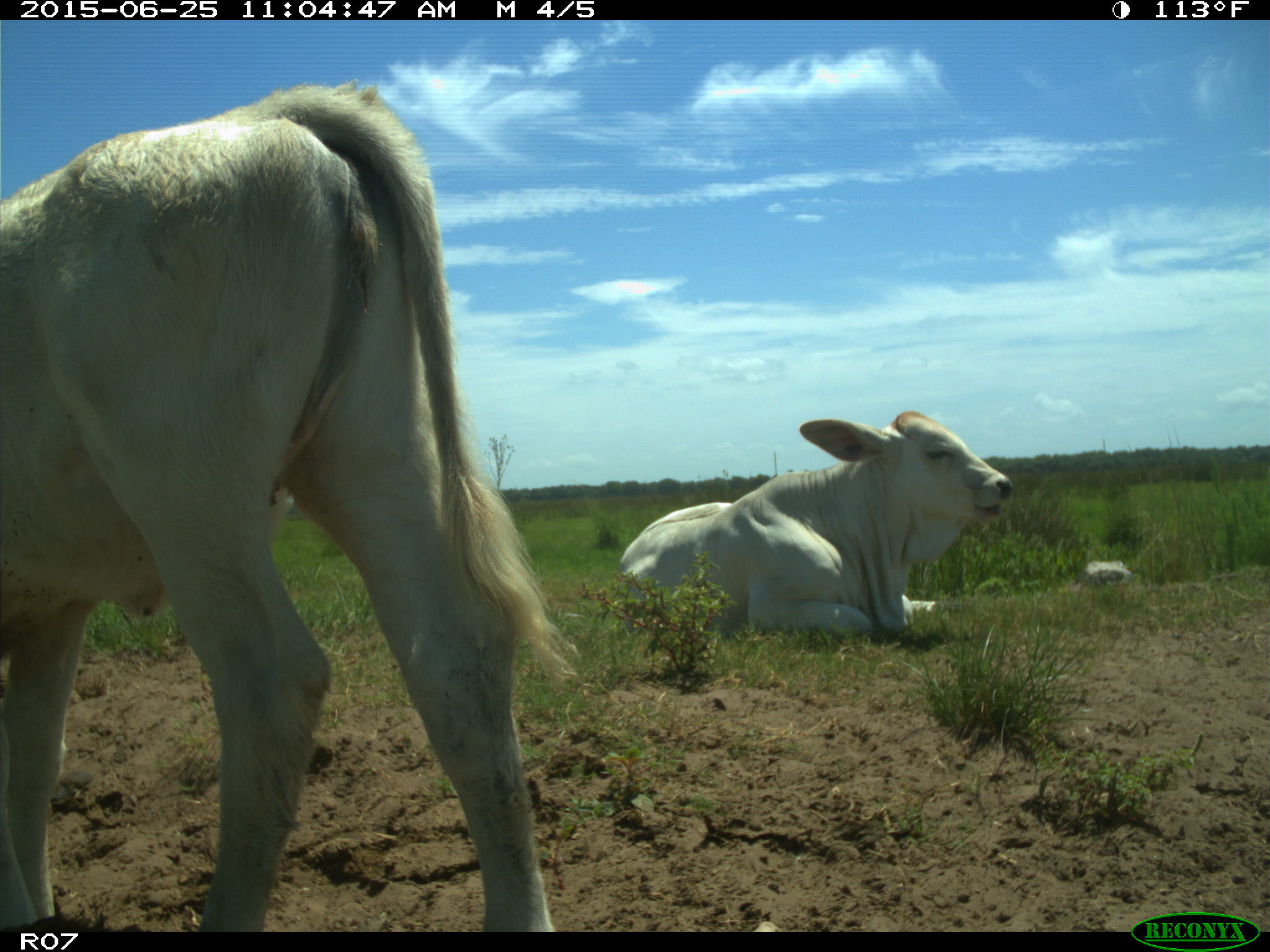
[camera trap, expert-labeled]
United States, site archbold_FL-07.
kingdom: Animalia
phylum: Chordata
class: Mammalia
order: Artiodactyla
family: Bovidae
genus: Bos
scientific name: Bos taurus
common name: domestic cow